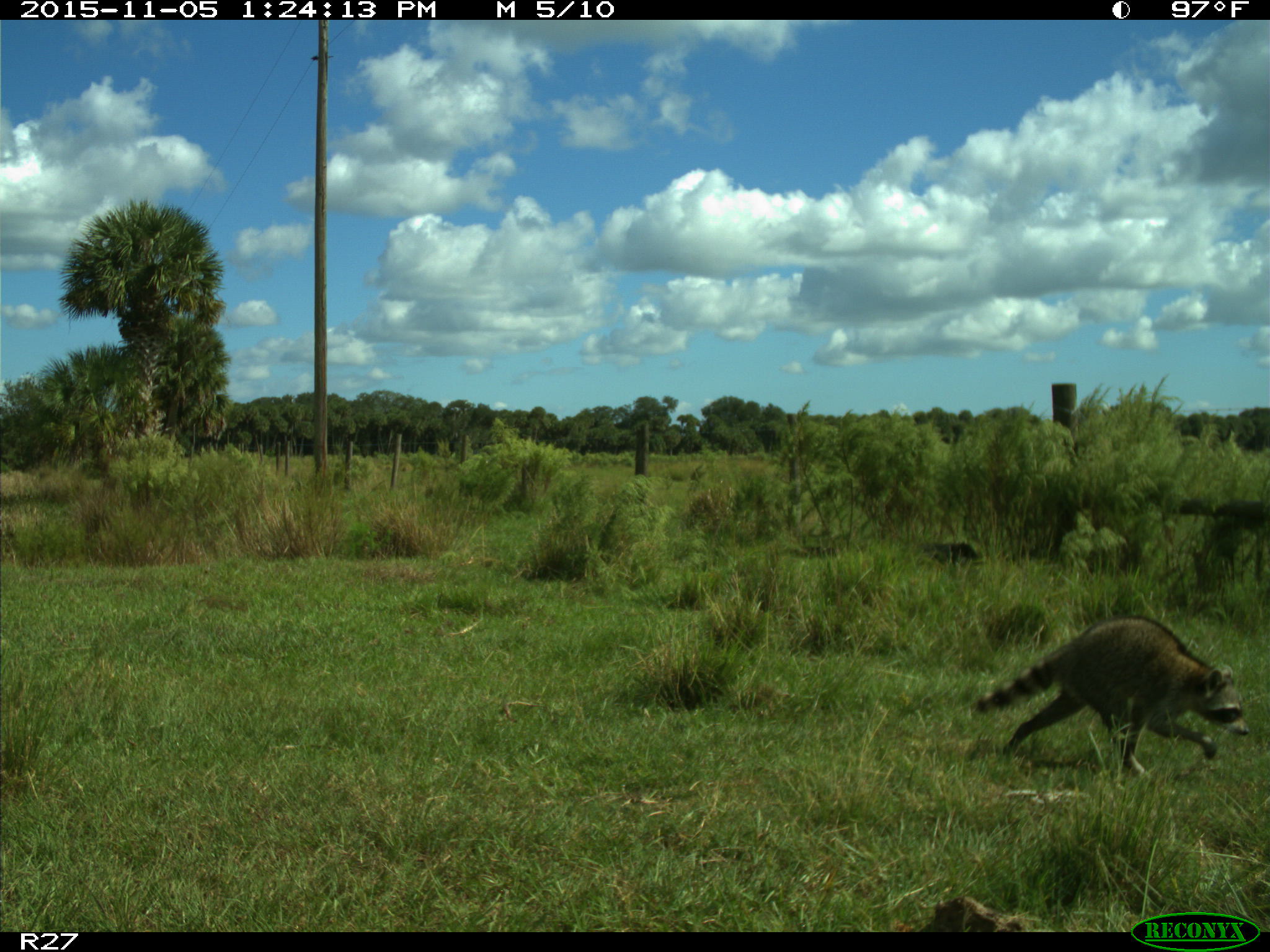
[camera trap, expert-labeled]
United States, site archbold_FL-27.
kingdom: Animalia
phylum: Chordata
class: Mammalia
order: Carnivora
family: Procyonidae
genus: Procyon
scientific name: Procyon lotor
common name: common raccoon